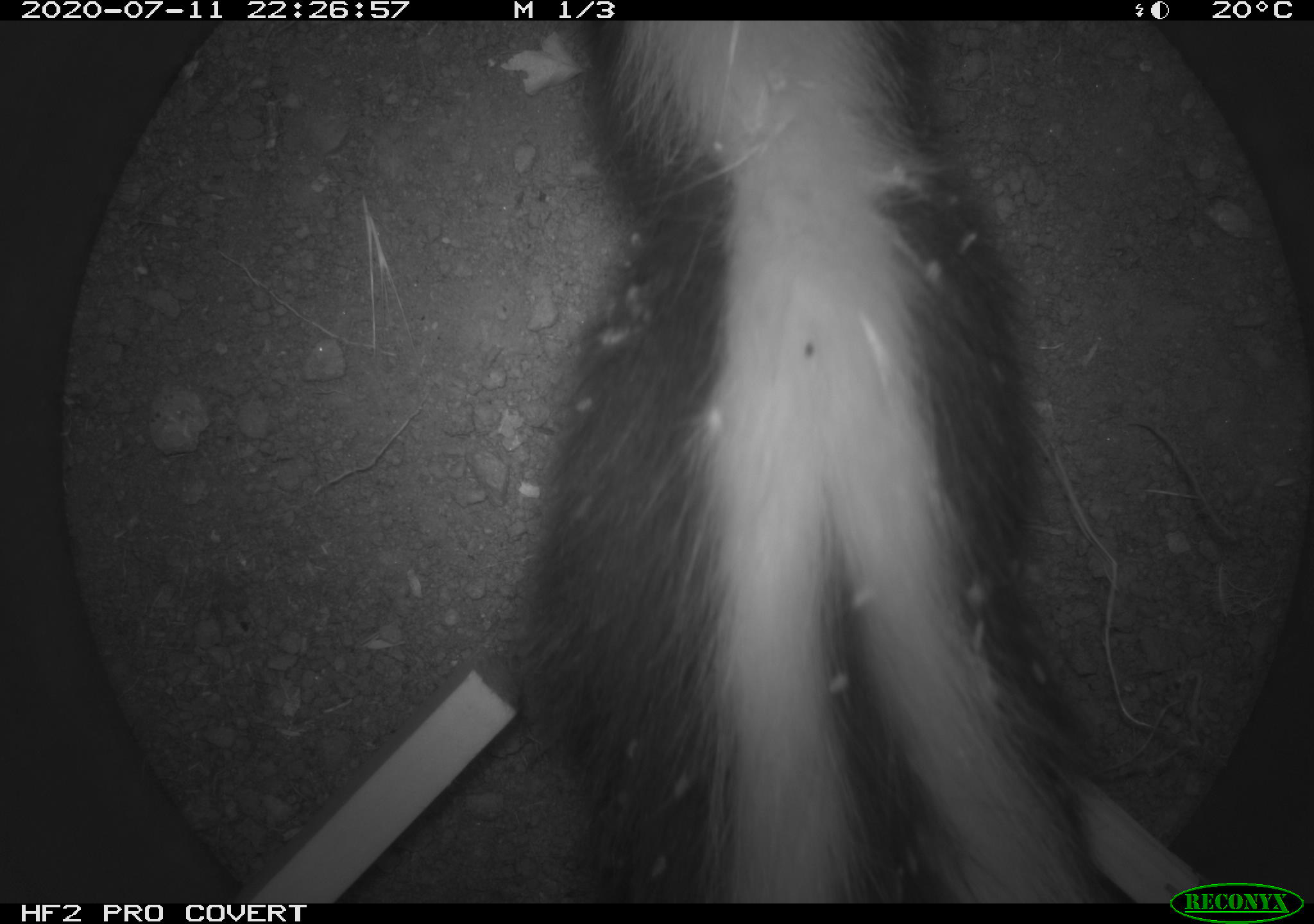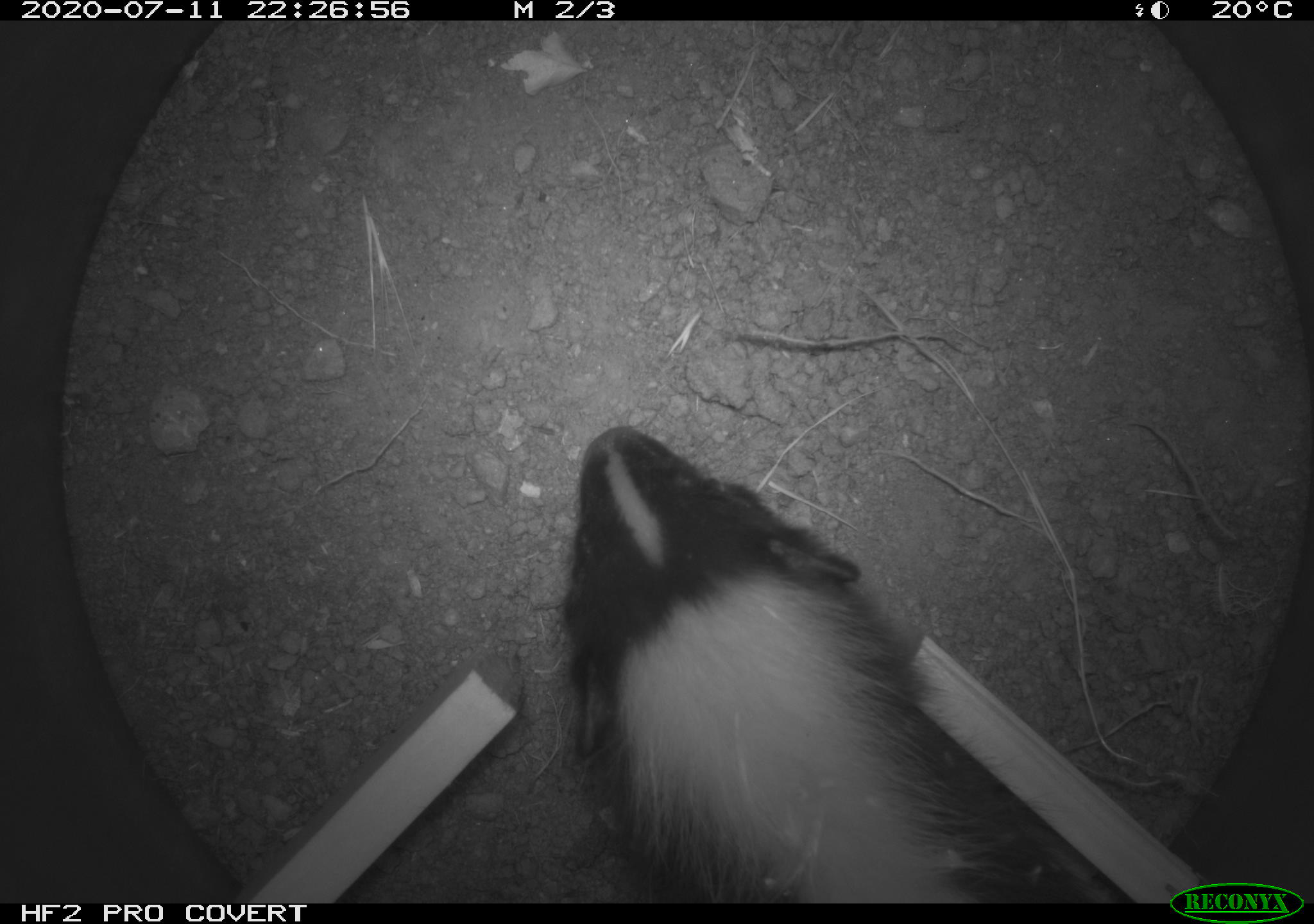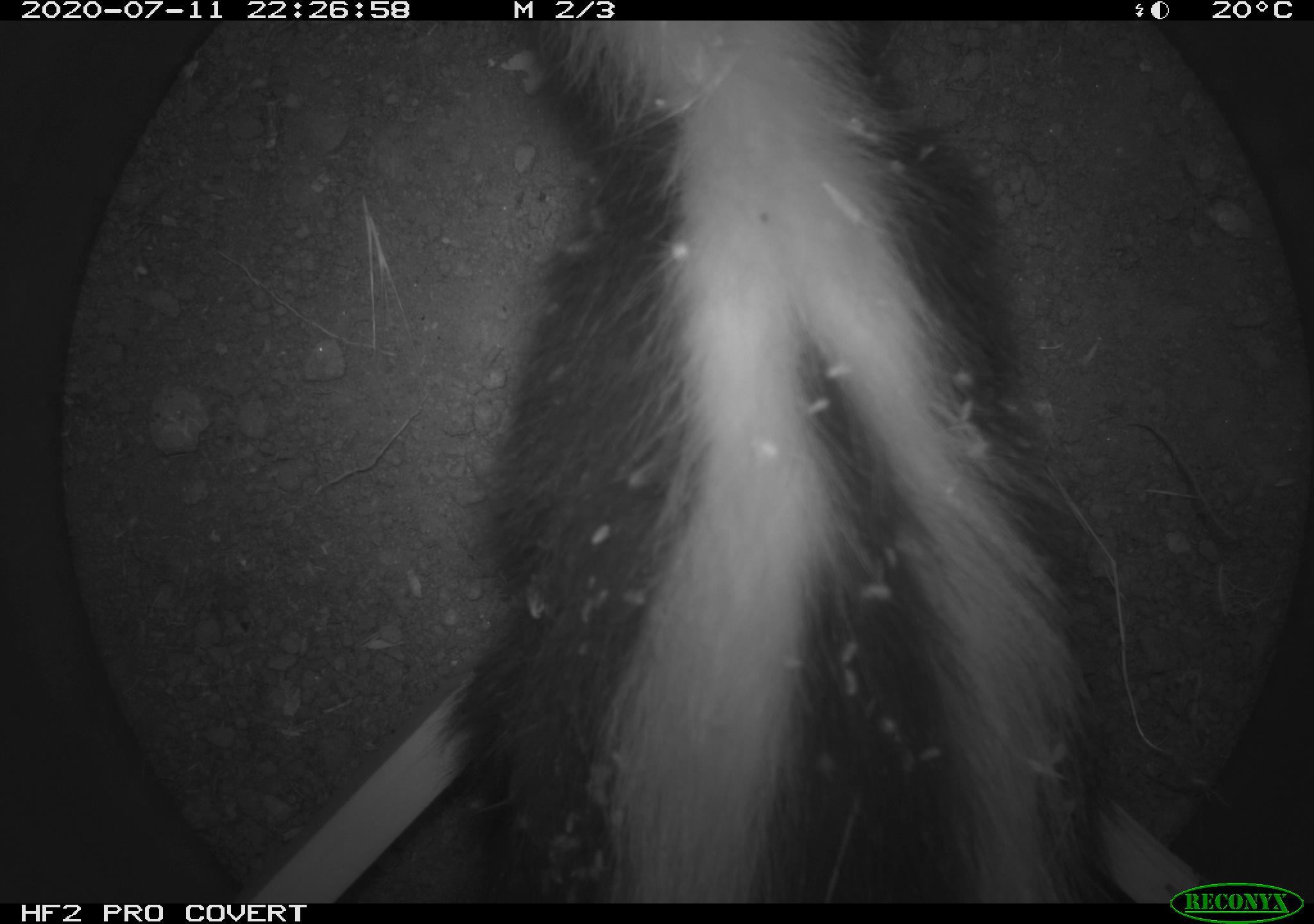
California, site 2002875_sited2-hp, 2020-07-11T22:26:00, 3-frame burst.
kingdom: Animalia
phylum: Chordata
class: Mammalia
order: Carnivora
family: Mephitidae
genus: Mephitis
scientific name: Mephitis mephitis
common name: striped skunk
Striped skunk (Mephitis mephitis).